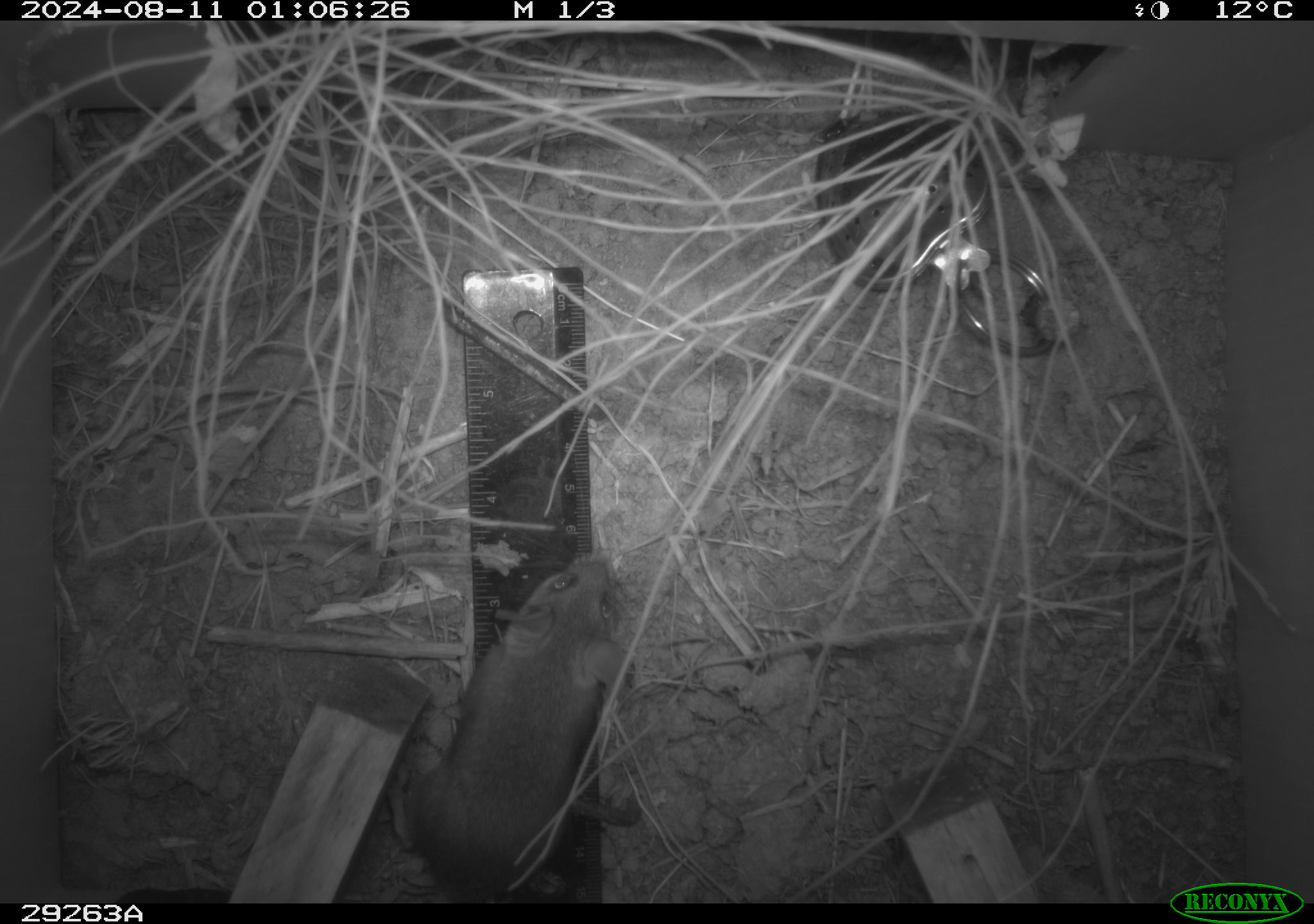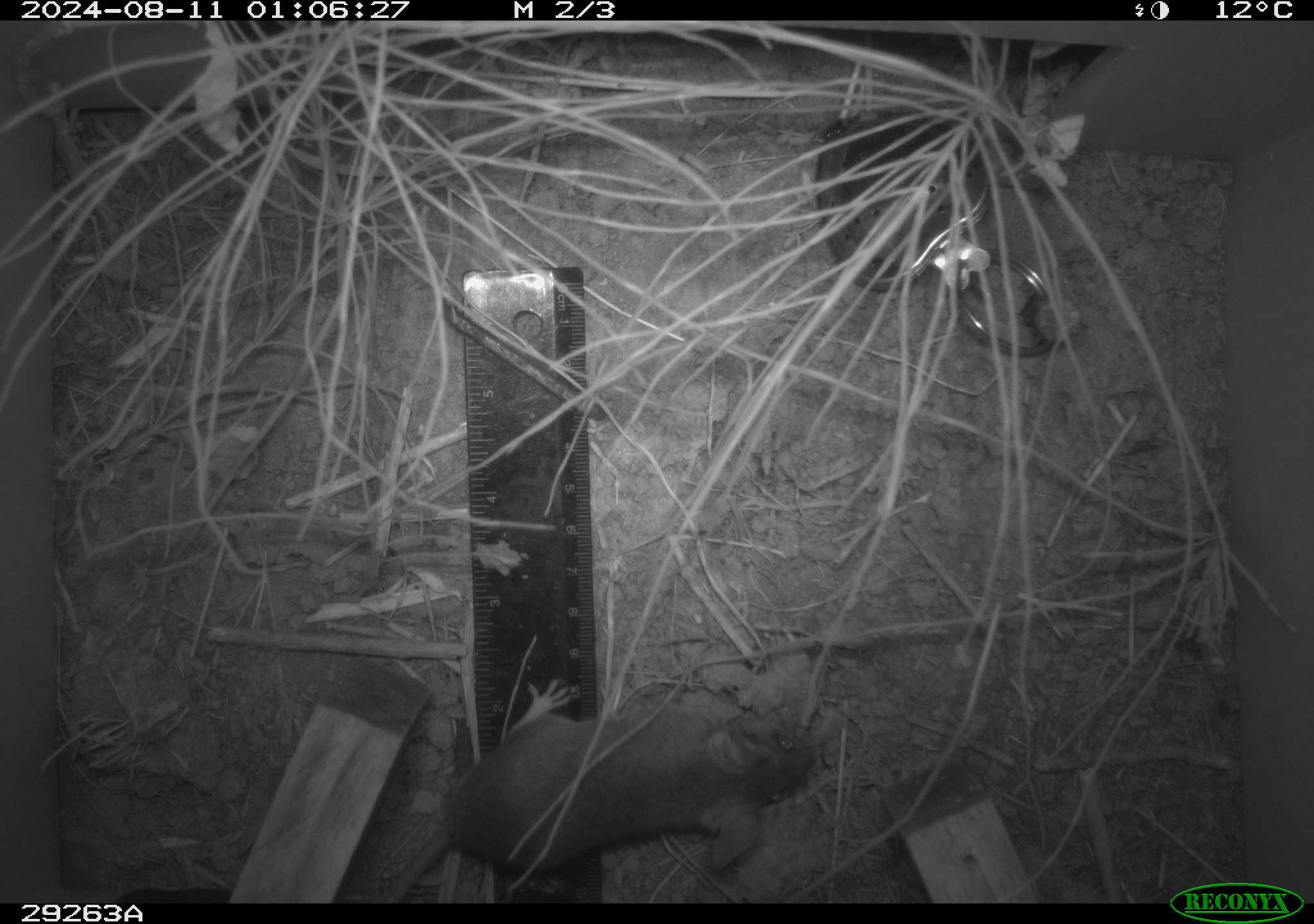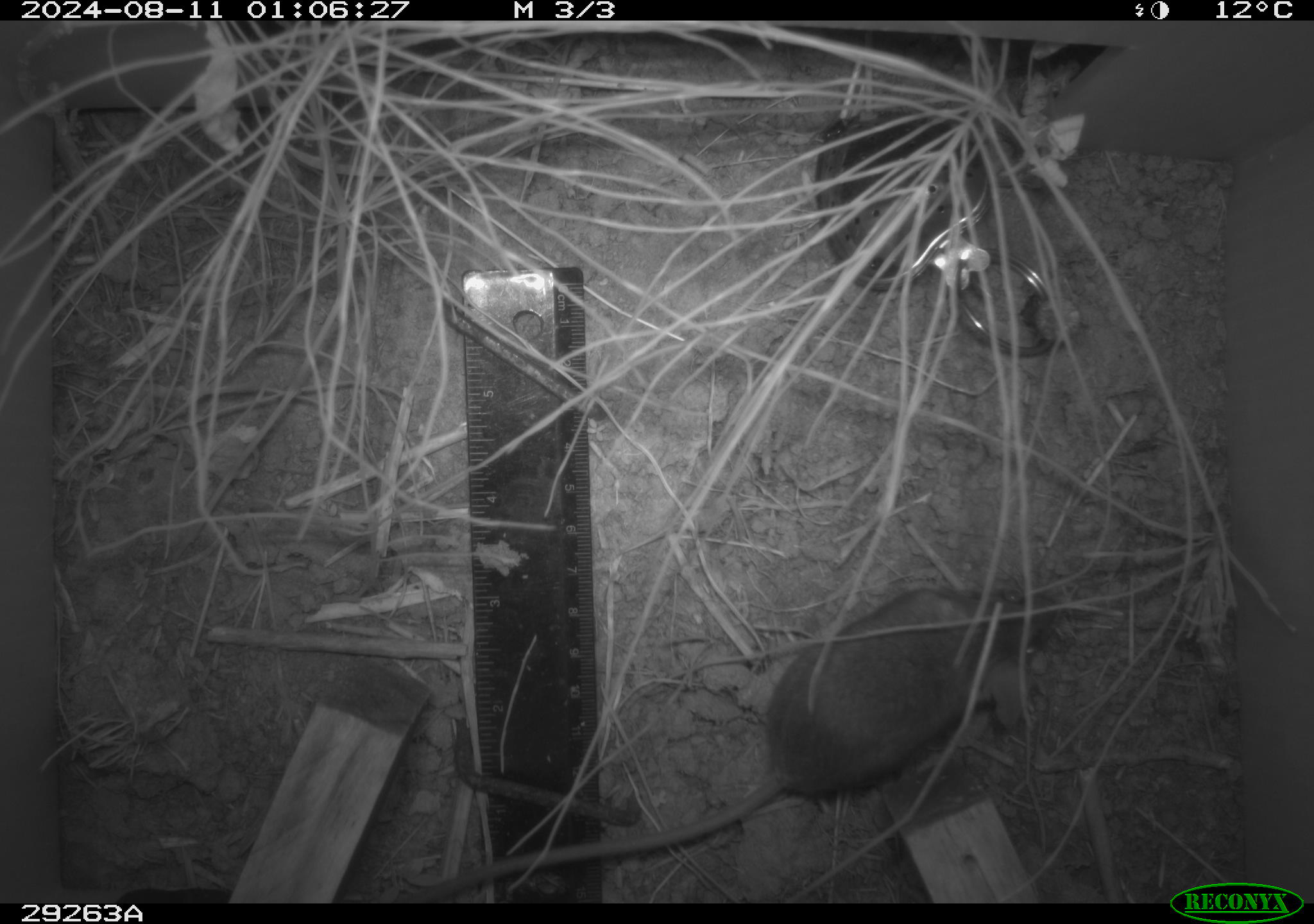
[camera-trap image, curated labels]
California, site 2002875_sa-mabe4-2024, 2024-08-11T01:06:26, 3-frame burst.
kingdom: Animalia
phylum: Chordata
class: Mammalia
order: Rodentia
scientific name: Rodentia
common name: rodent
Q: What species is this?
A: Rodent (Rodentia).